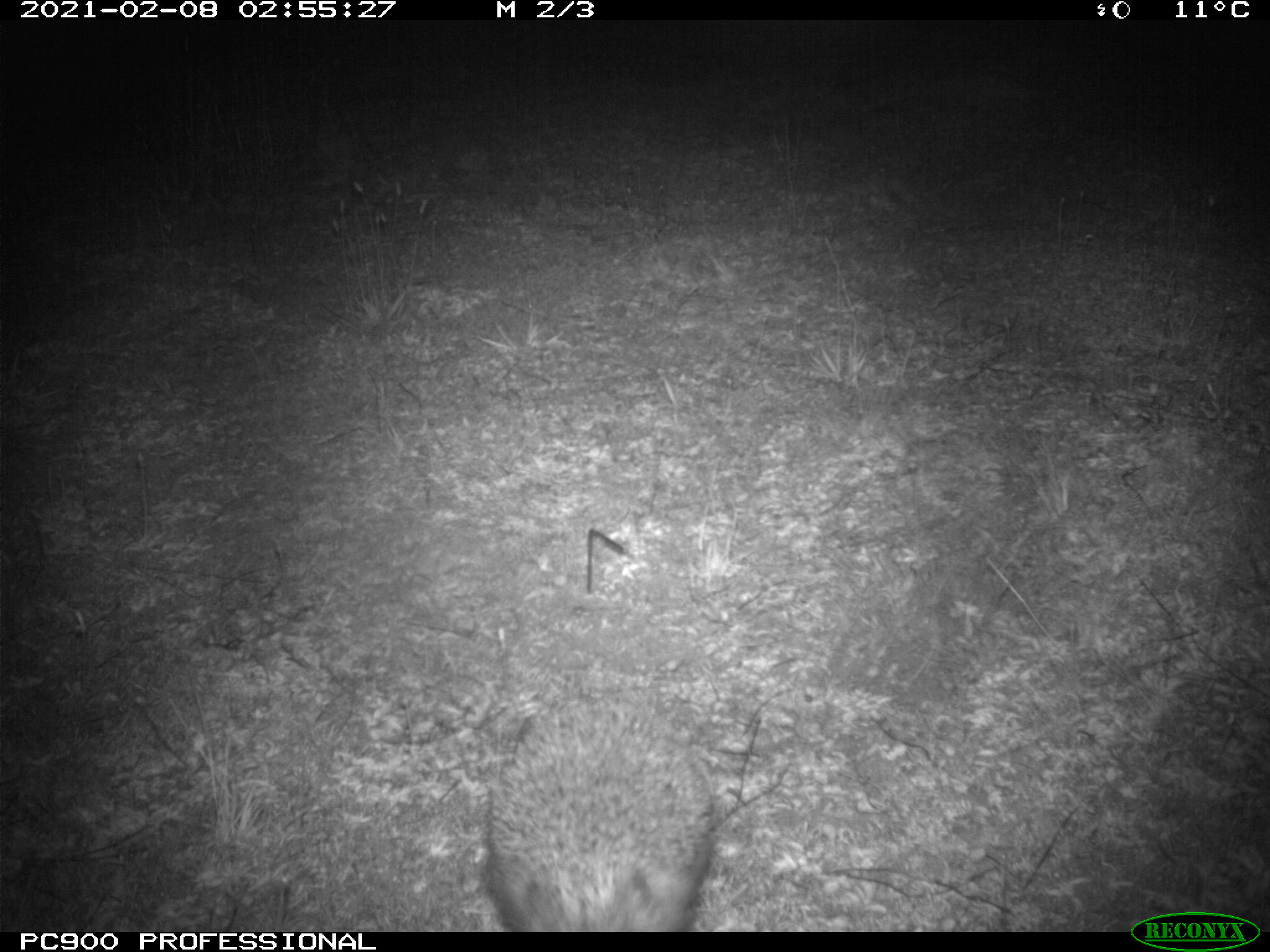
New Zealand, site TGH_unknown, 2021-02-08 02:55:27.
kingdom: Animalia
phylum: Chordata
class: Mammalia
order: Eulipotyphla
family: Erinaceidae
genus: Erinaceus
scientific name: Erinaceus europaeus europaeus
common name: european hedgehog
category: hedgehog